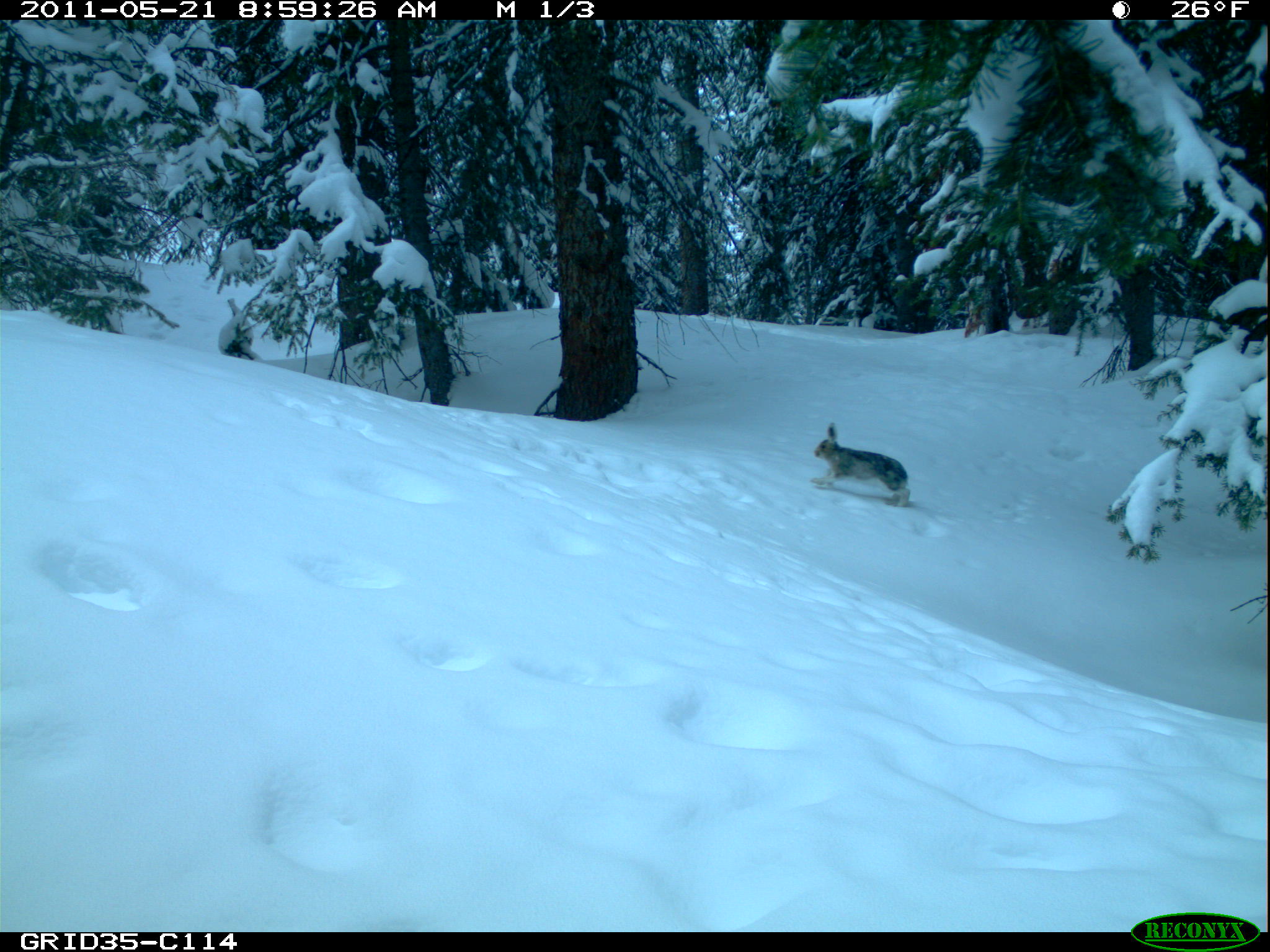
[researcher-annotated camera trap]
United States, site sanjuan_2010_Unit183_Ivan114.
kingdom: Animalia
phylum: Chordata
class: Mammalia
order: Lagomorpha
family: Leporidae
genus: Lepus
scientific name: Lepus americanus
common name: snowshoe hare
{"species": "Lepus americanus (snowshoe hare)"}